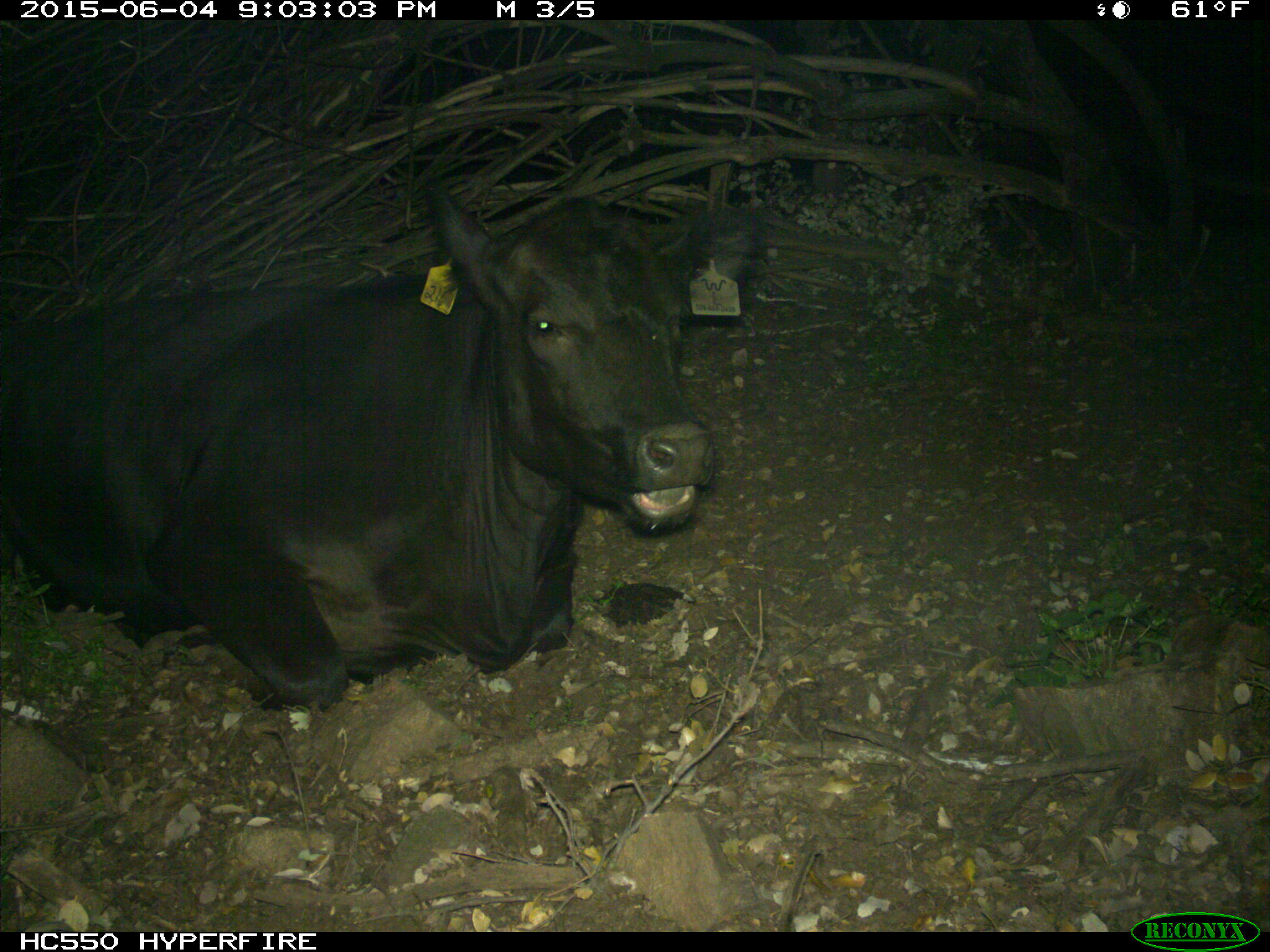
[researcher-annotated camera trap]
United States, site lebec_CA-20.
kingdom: Animalia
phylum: Chordata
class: Mammalia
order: Artiodactyla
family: Bovidae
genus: Bos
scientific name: Bos taurus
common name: domestic cow